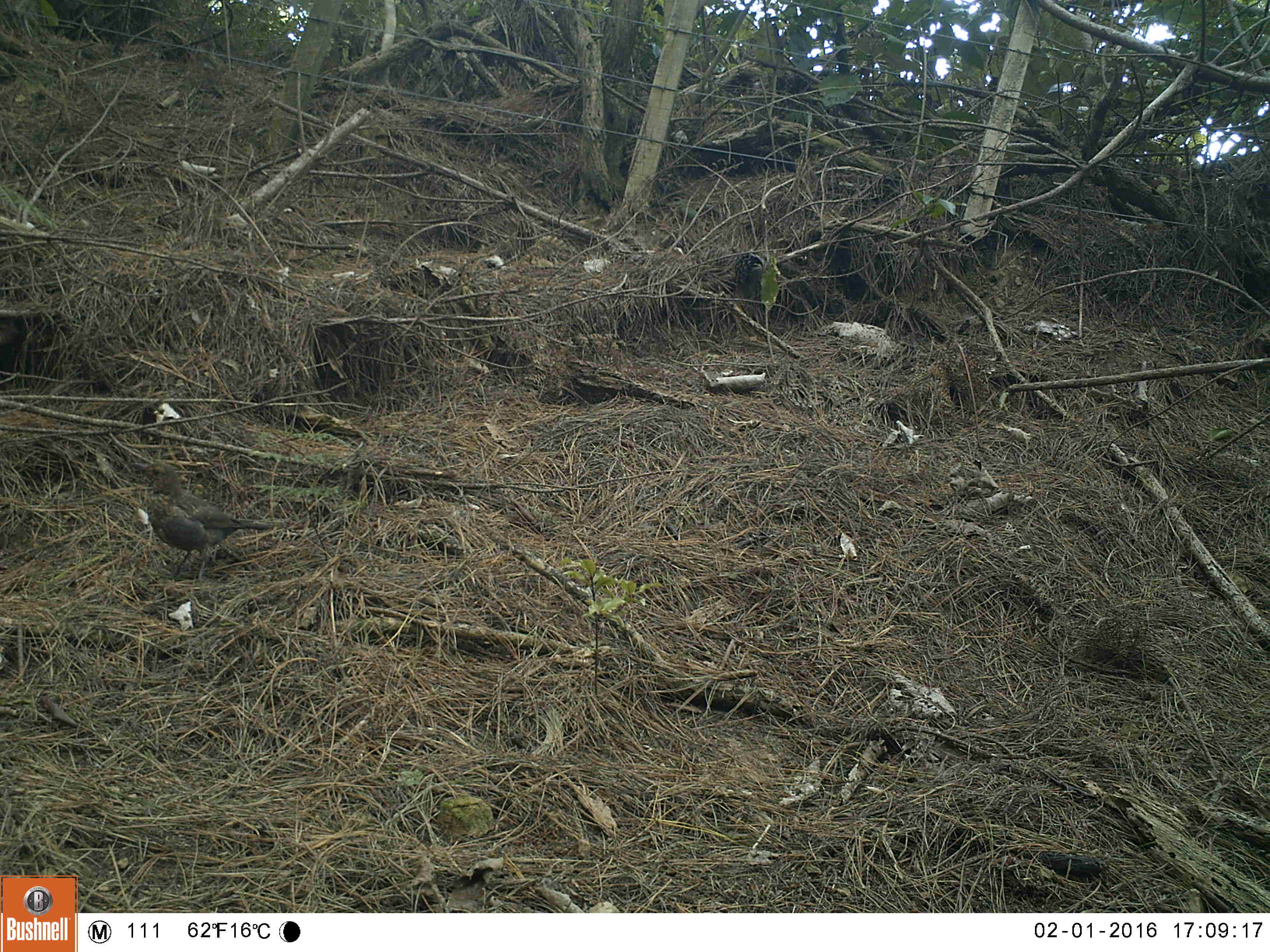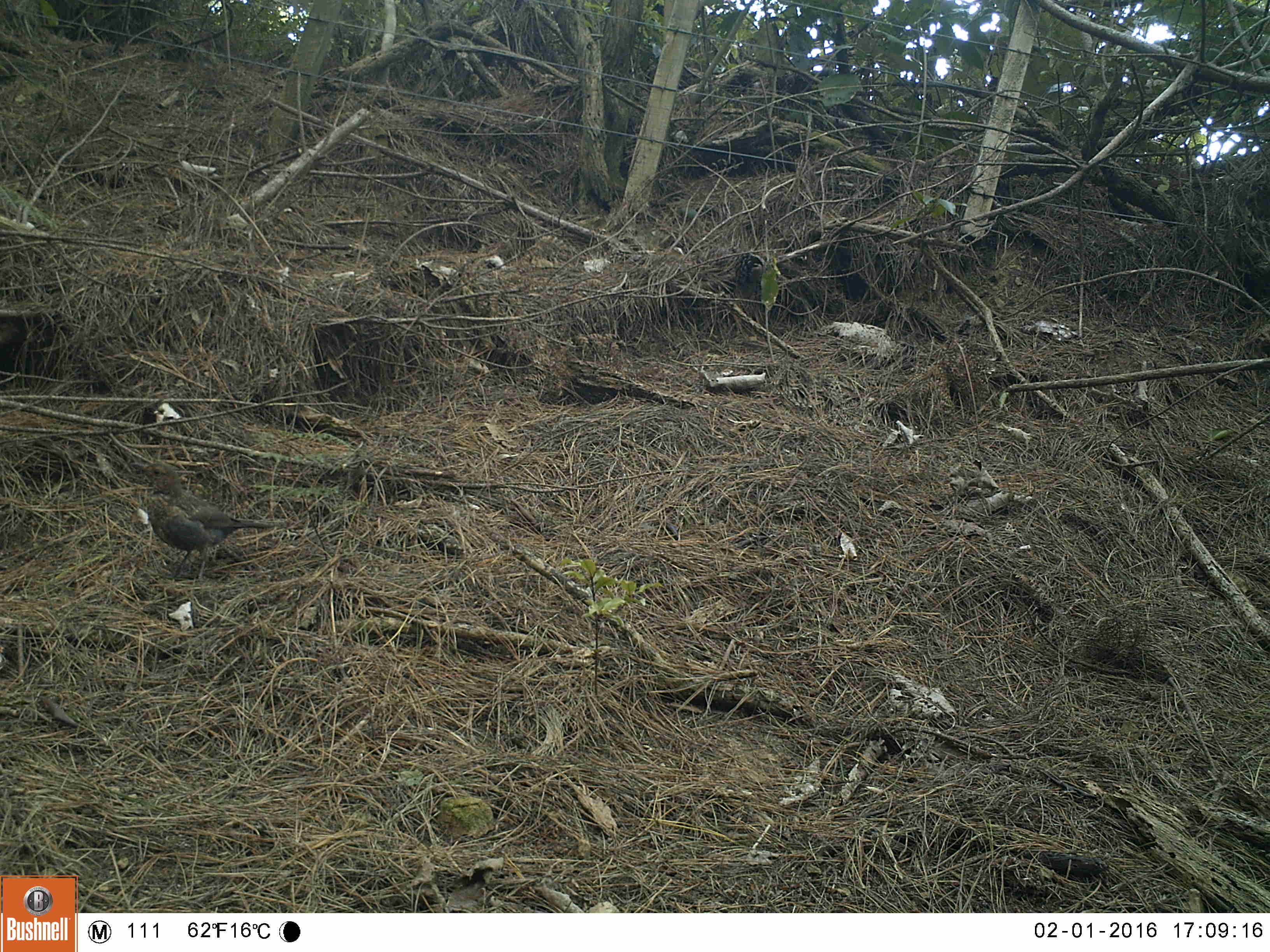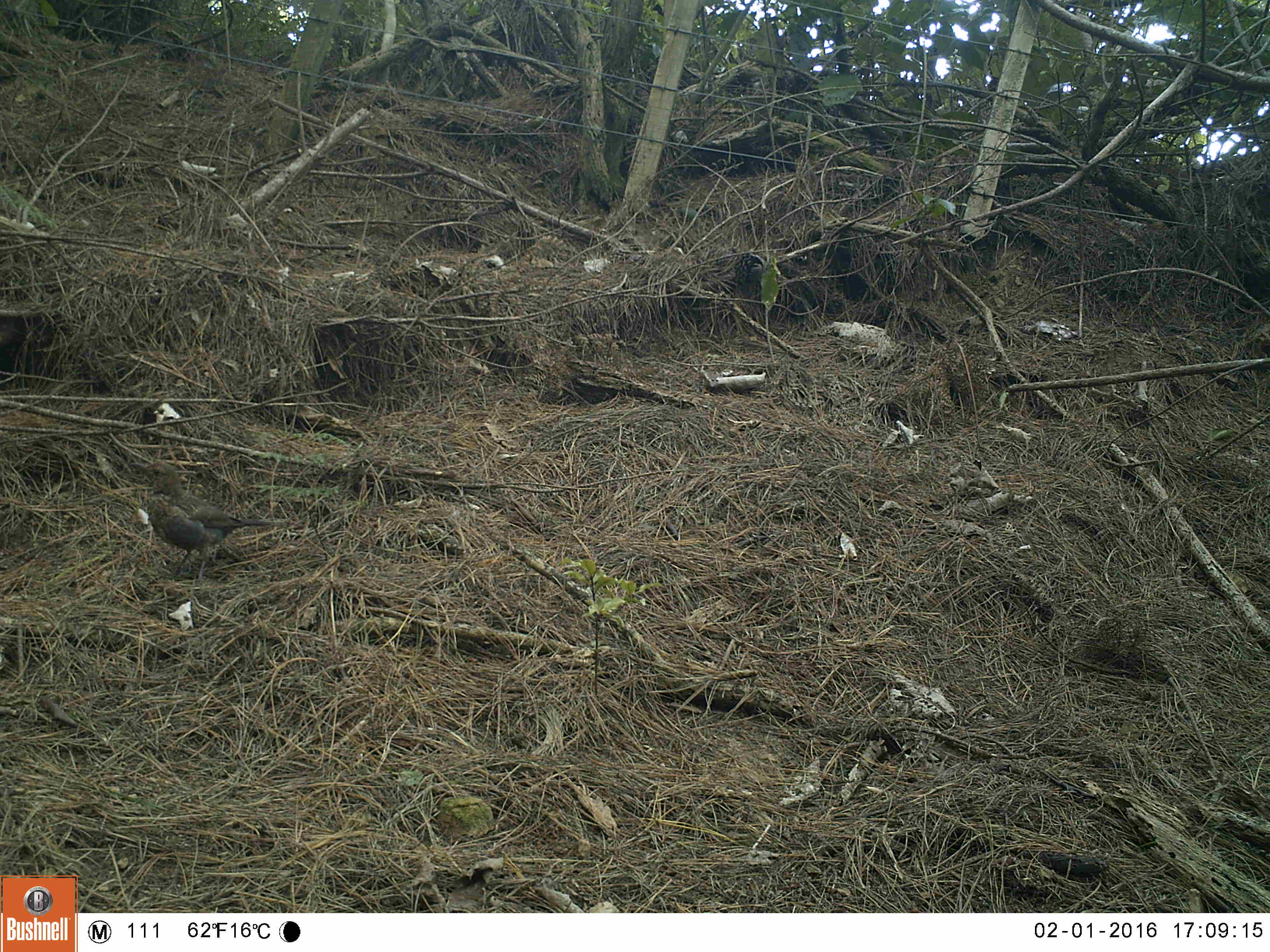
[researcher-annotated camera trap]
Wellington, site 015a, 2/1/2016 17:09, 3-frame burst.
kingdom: Animalia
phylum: Chordata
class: Aves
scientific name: Aves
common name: bird